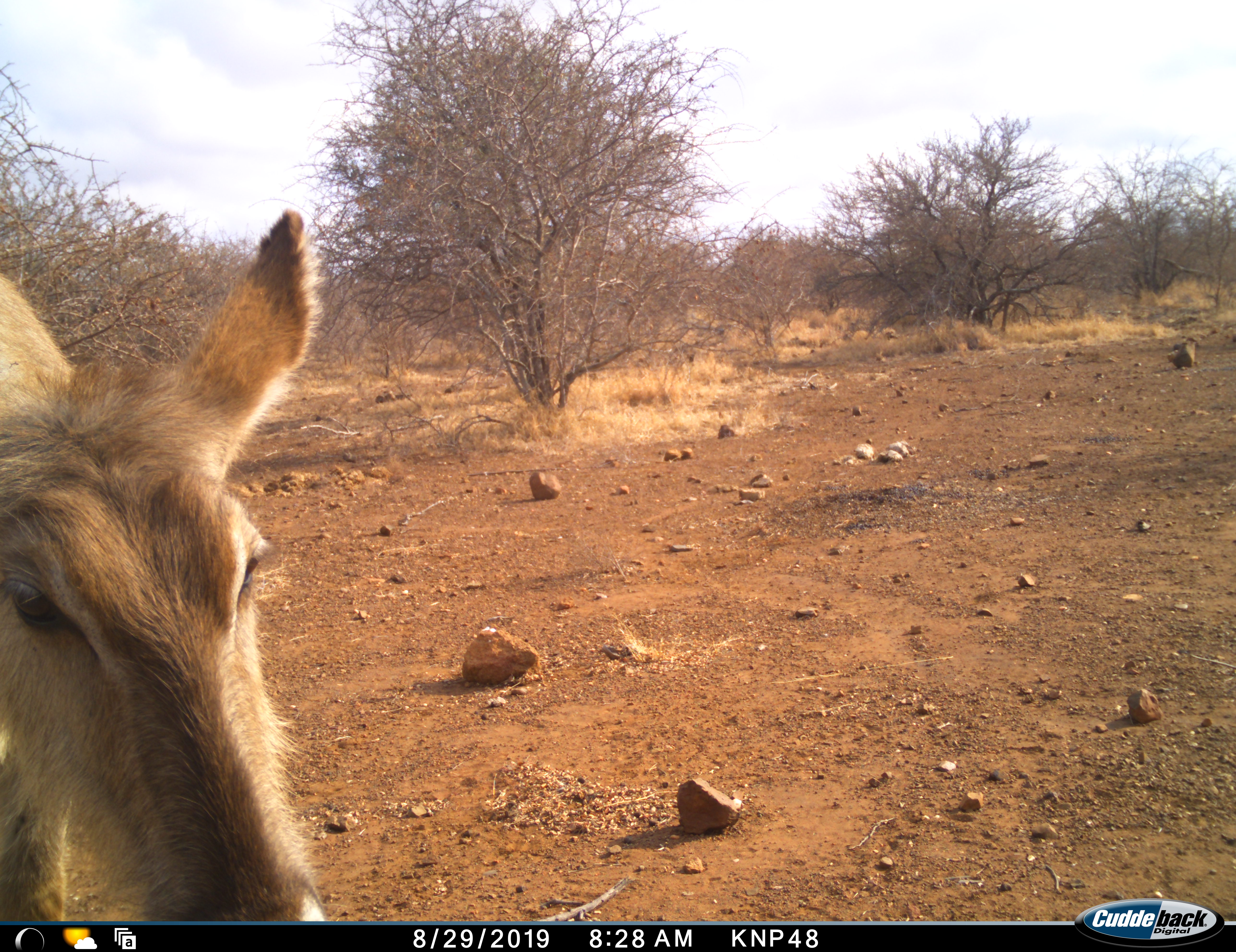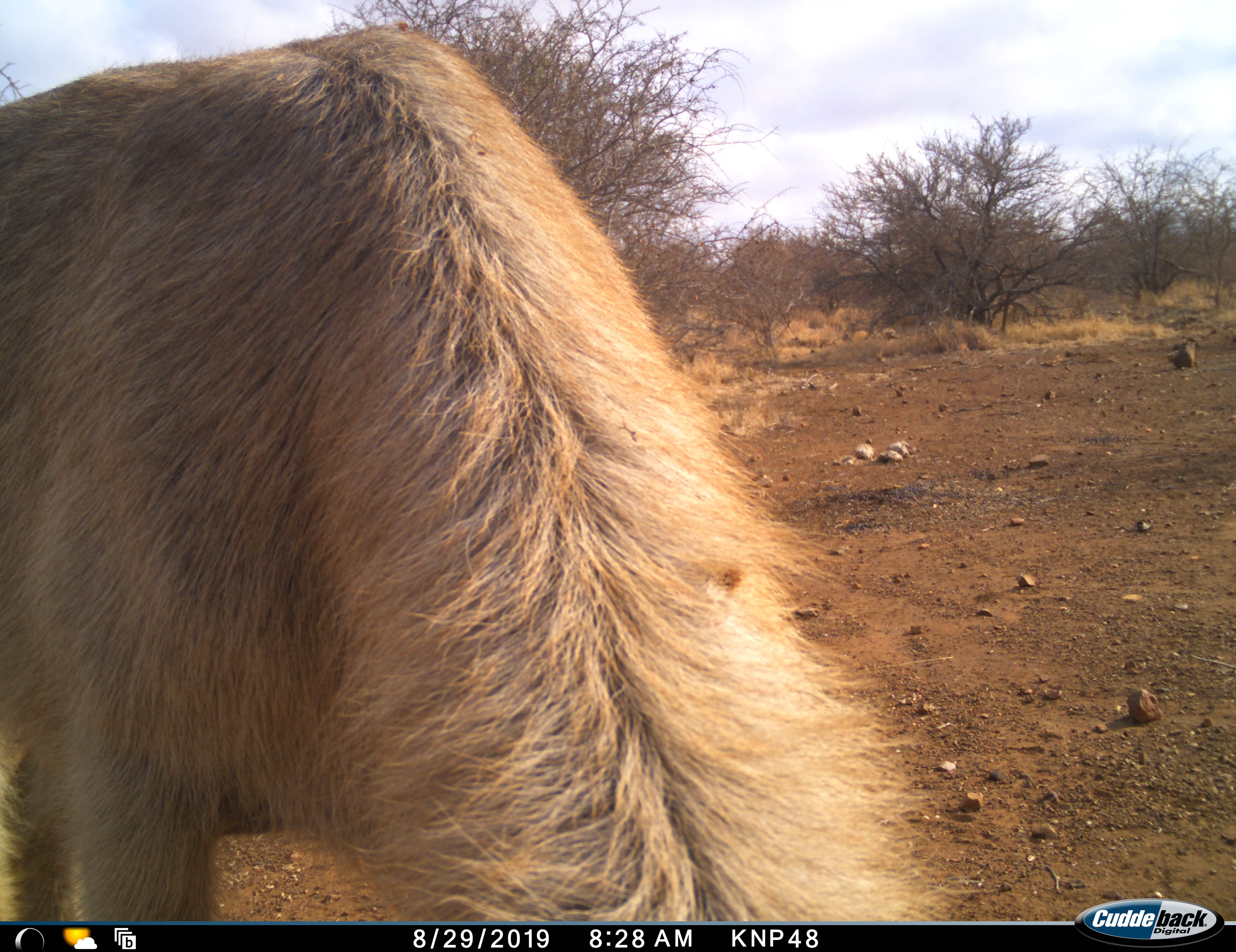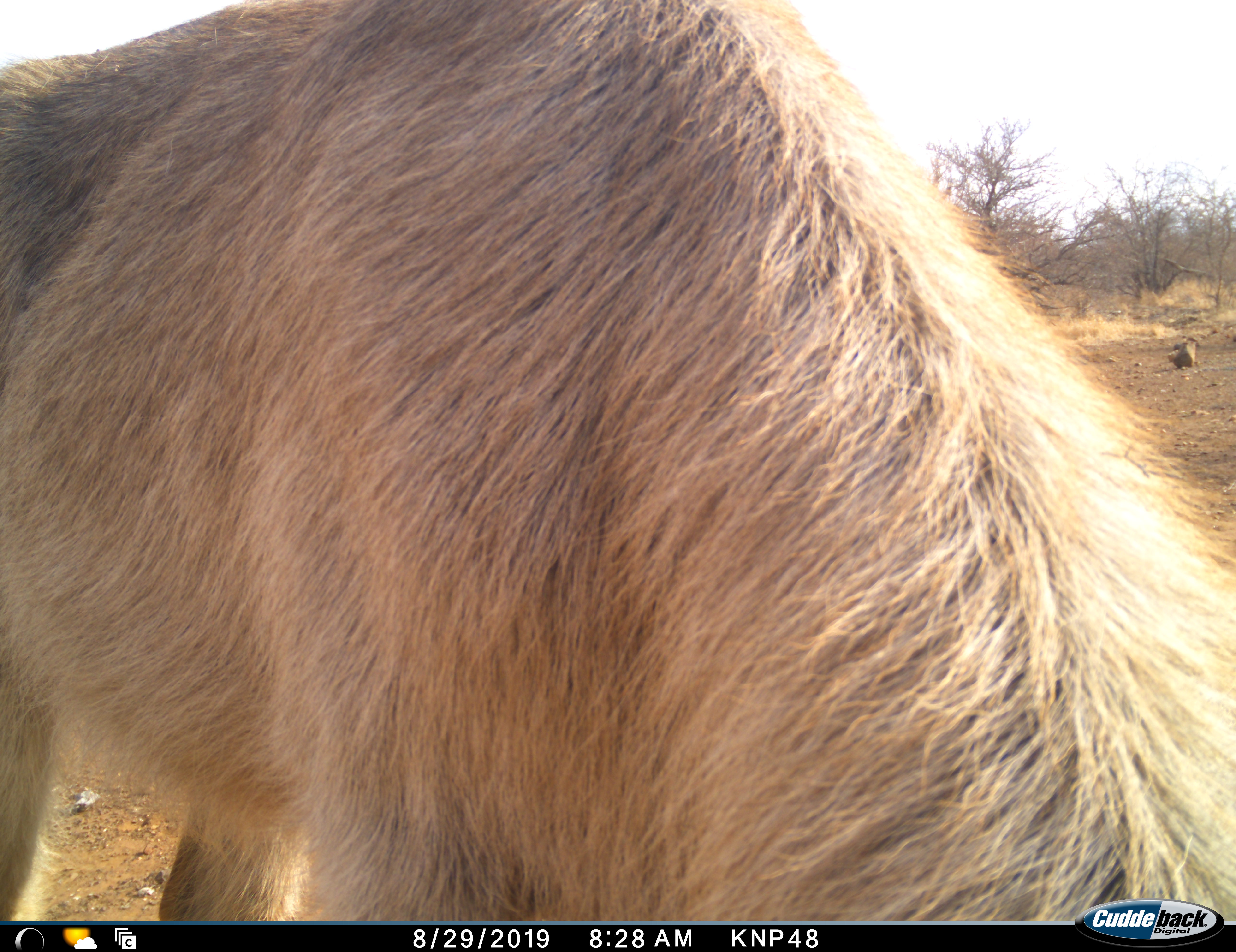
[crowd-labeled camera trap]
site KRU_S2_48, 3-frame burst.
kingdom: Animalia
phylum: Chordata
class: Mammalia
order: Artiodactyla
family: Bovidae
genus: Kobus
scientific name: Kobus ellipsiprymnus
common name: waterbuck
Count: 1.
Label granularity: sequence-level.